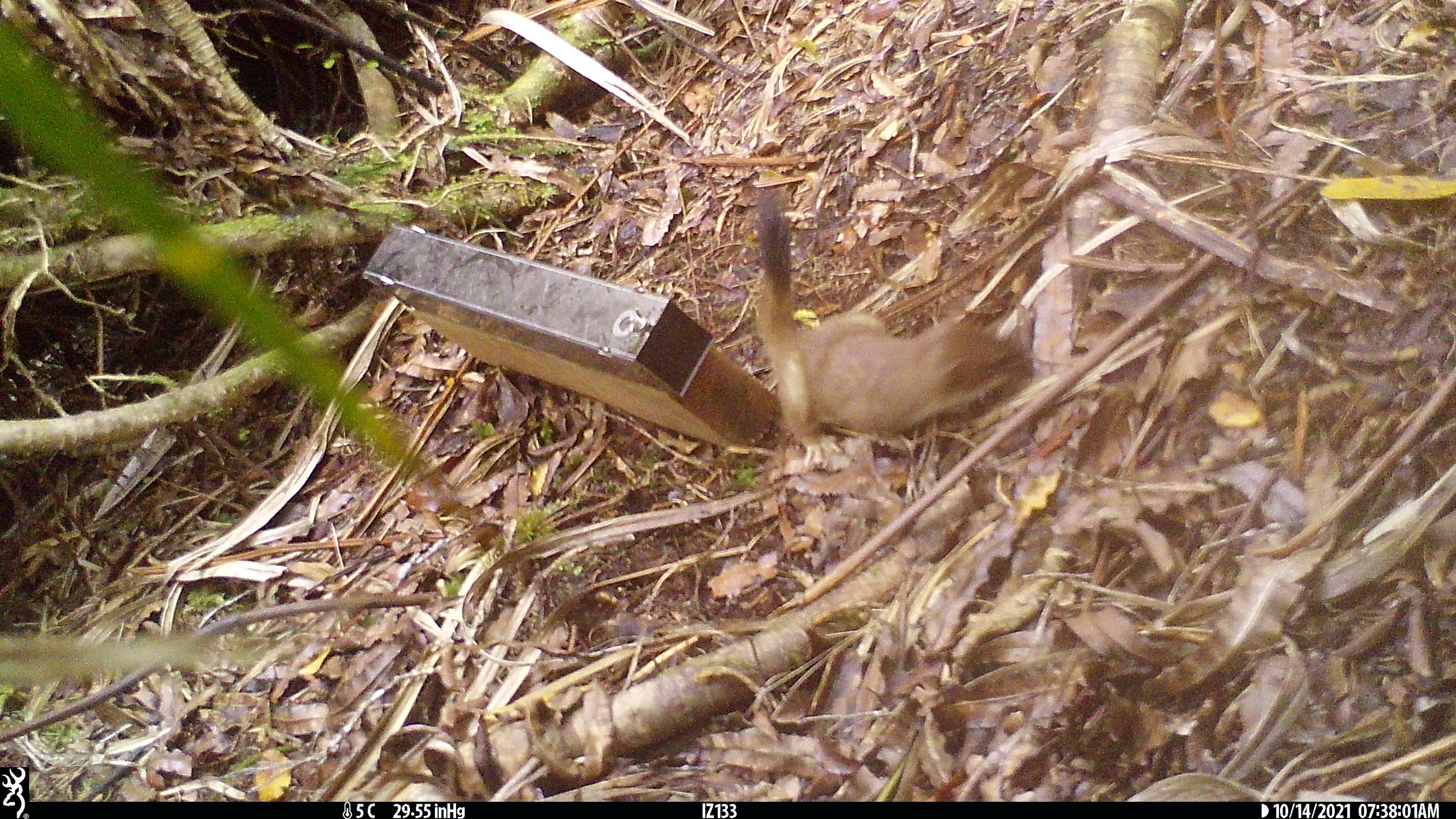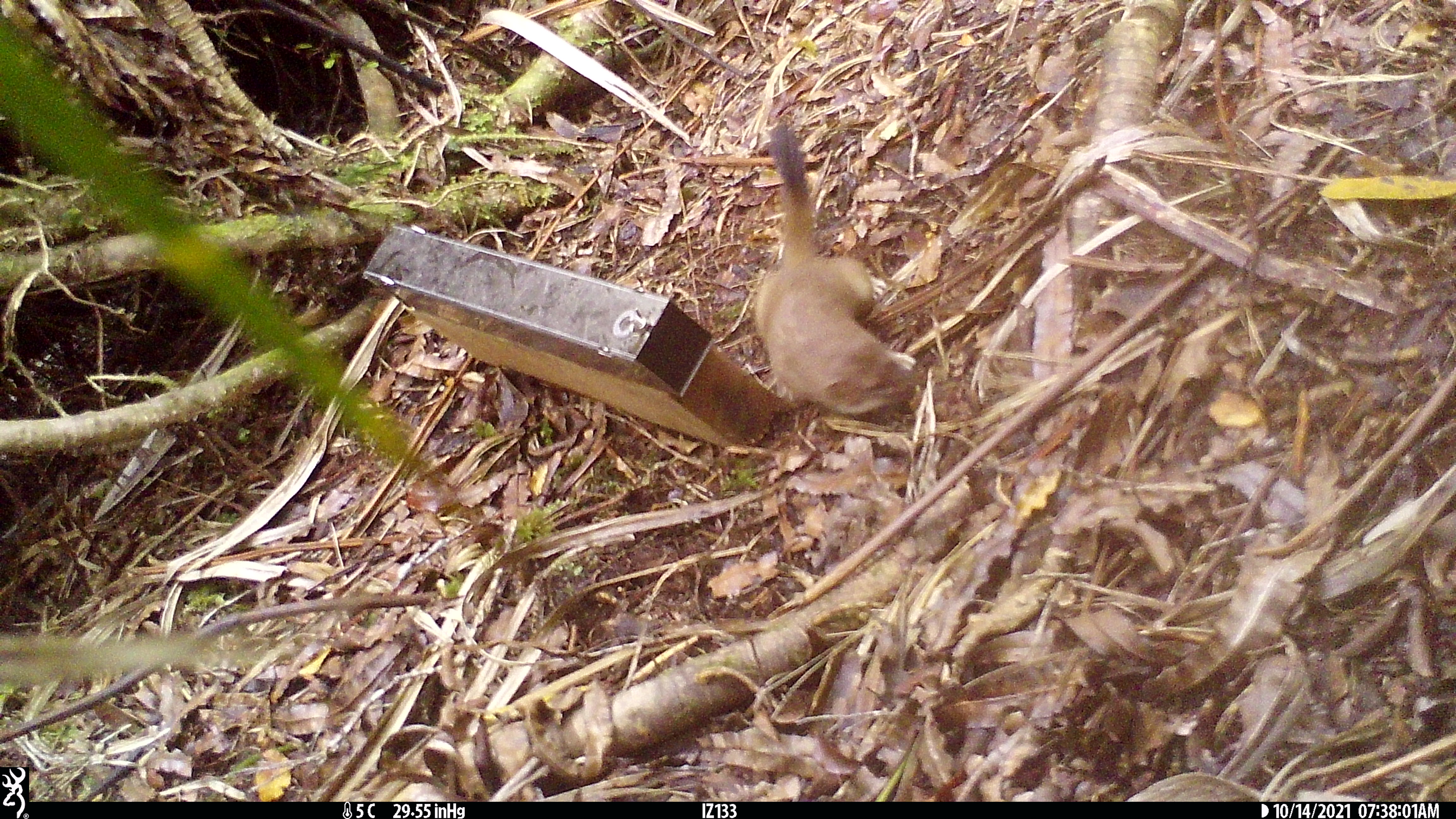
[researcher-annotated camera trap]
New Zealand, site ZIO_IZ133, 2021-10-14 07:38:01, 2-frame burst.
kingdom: Animalia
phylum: Chordata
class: Mammalia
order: Carnivora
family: Mustelidae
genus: Mustela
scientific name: Mustela erminea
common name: stoat